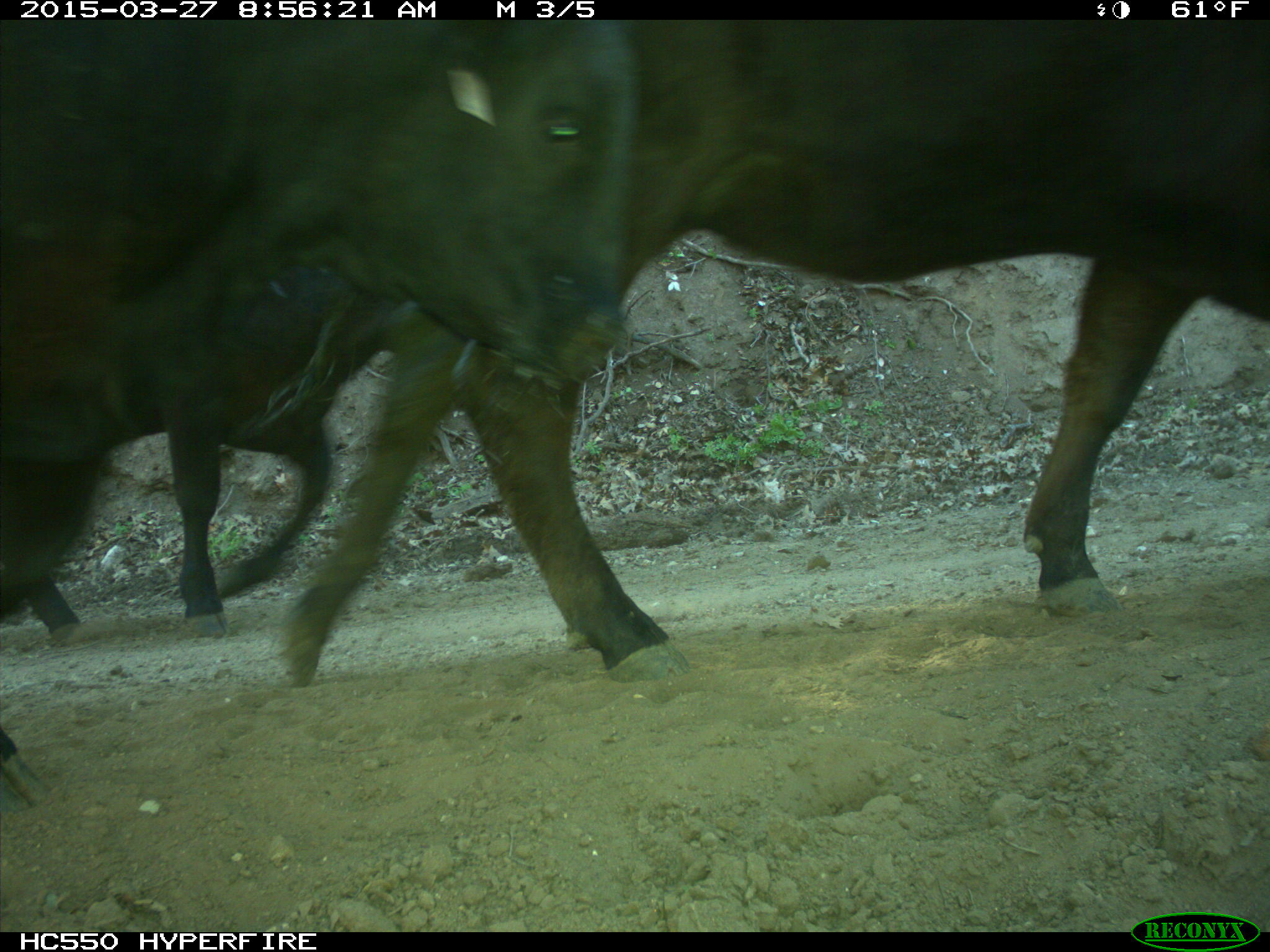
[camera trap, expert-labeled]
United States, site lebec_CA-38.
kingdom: Animalia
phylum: Chordata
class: Mammalia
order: Artiodactyla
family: Bovidae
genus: Bos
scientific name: Bos taurus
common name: domestic cow